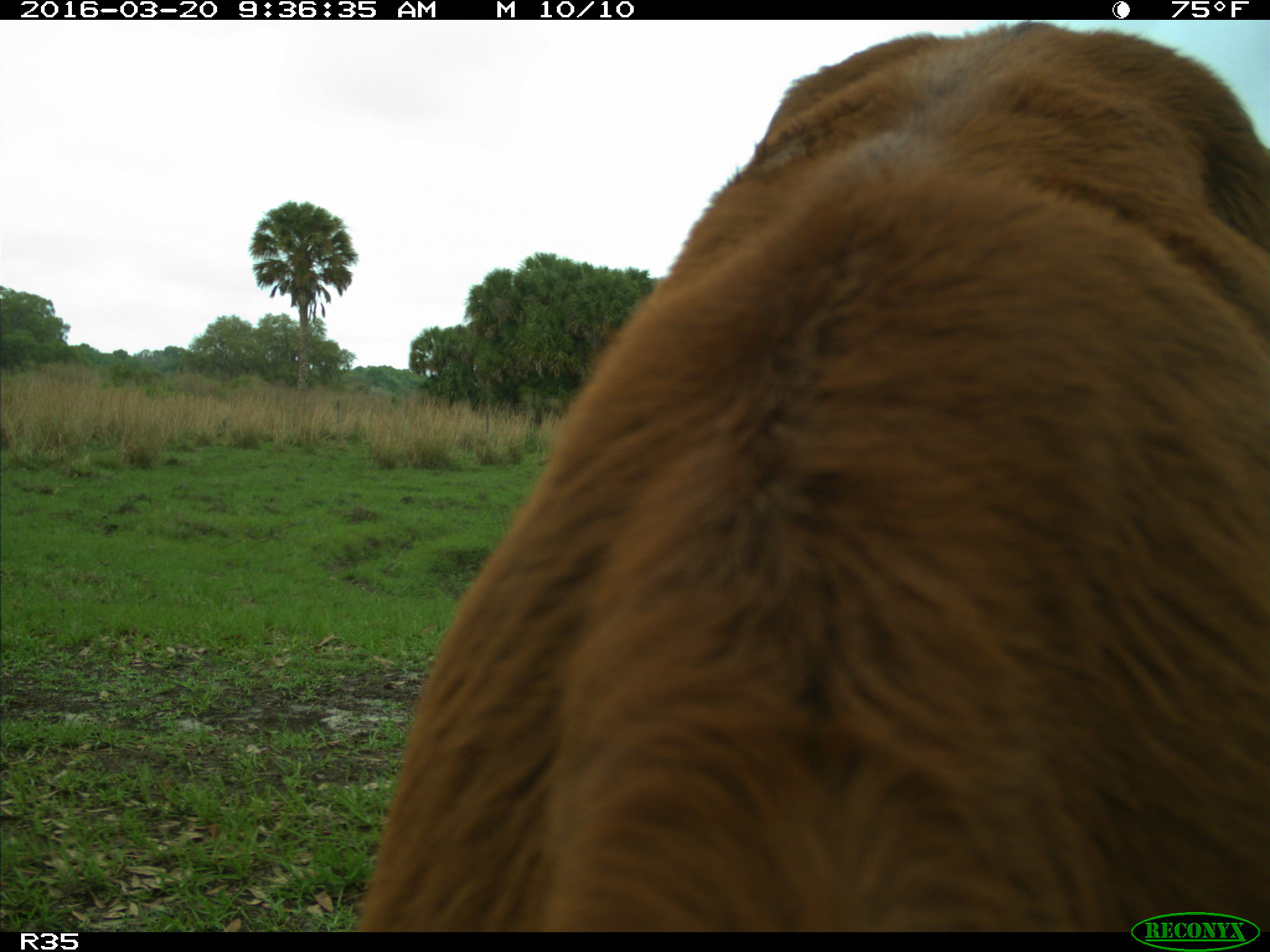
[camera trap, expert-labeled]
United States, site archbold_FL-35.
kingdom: Animalia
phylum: Chordata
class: Mammalia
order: Artiodactyla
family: Bovidae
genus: Bos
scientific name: Bos taurus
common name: domestic cow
Bos taurus (domestic cow).